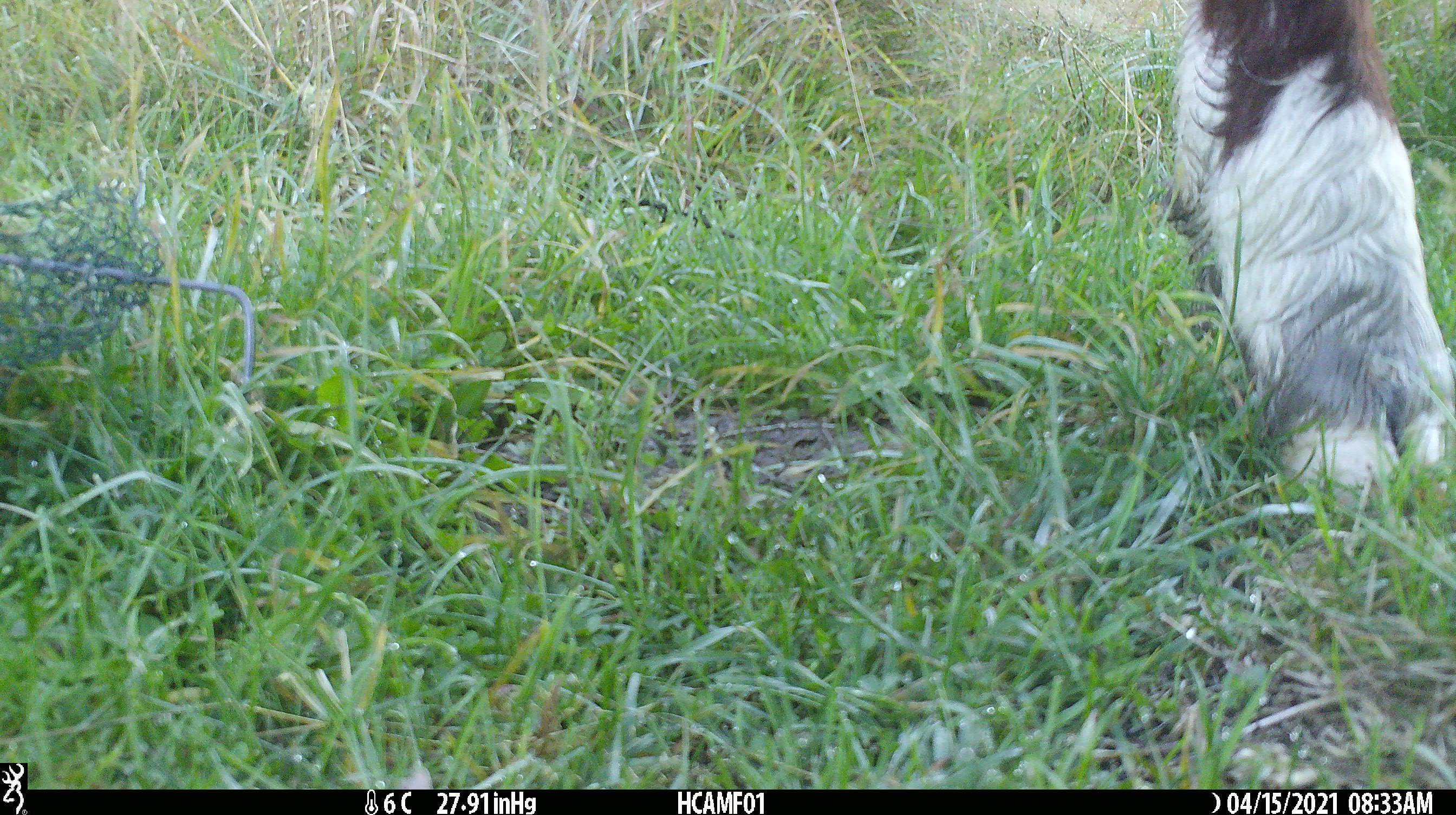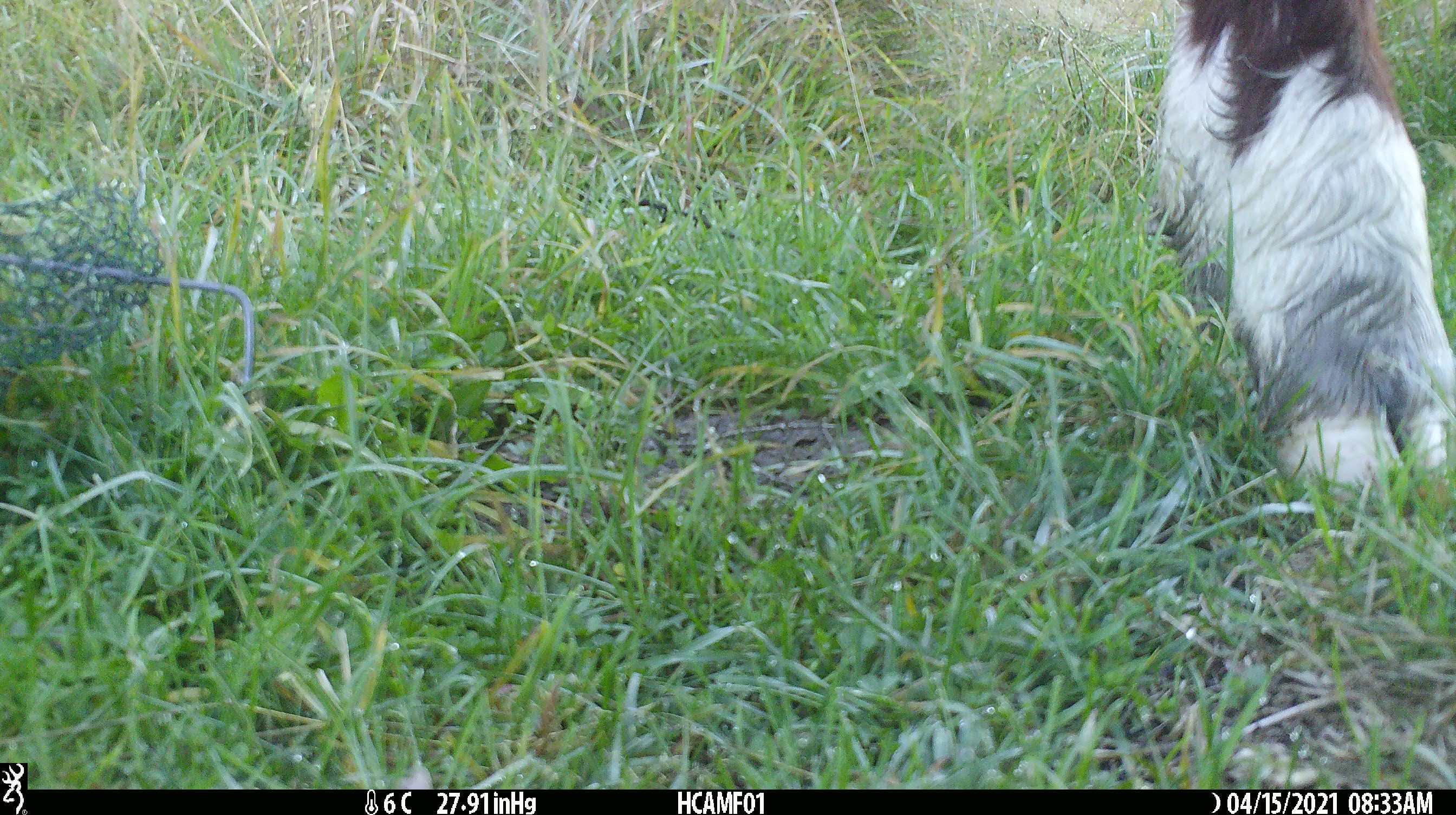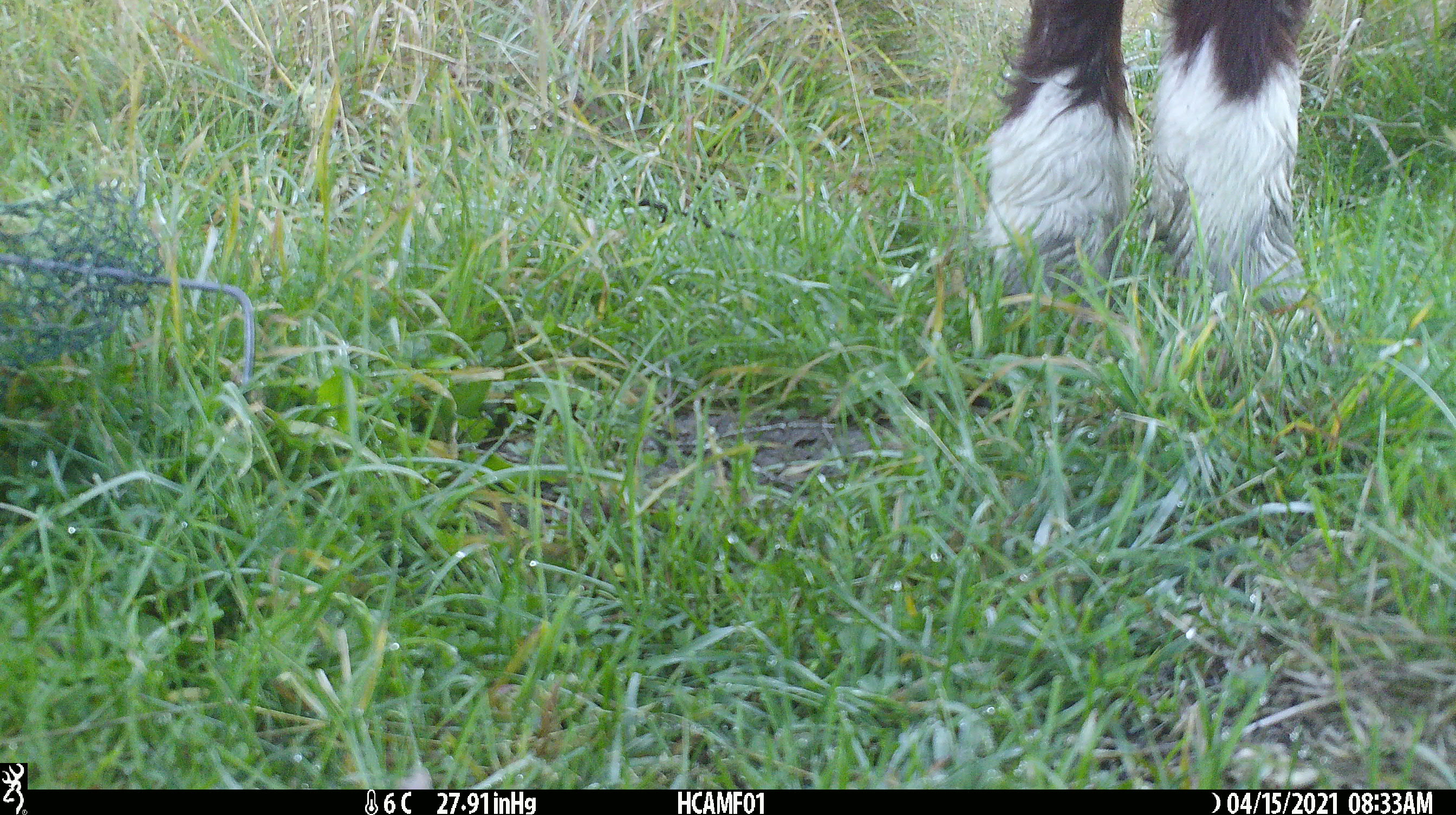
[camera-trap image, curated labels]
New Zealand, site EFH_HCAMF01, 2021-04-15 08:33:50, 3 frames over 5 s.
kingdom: Animalia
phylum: Chordata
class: Mammalia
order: Artiodactyla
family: Bovidae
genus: Bos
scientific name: Bos taurus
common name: domestic cow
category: cow